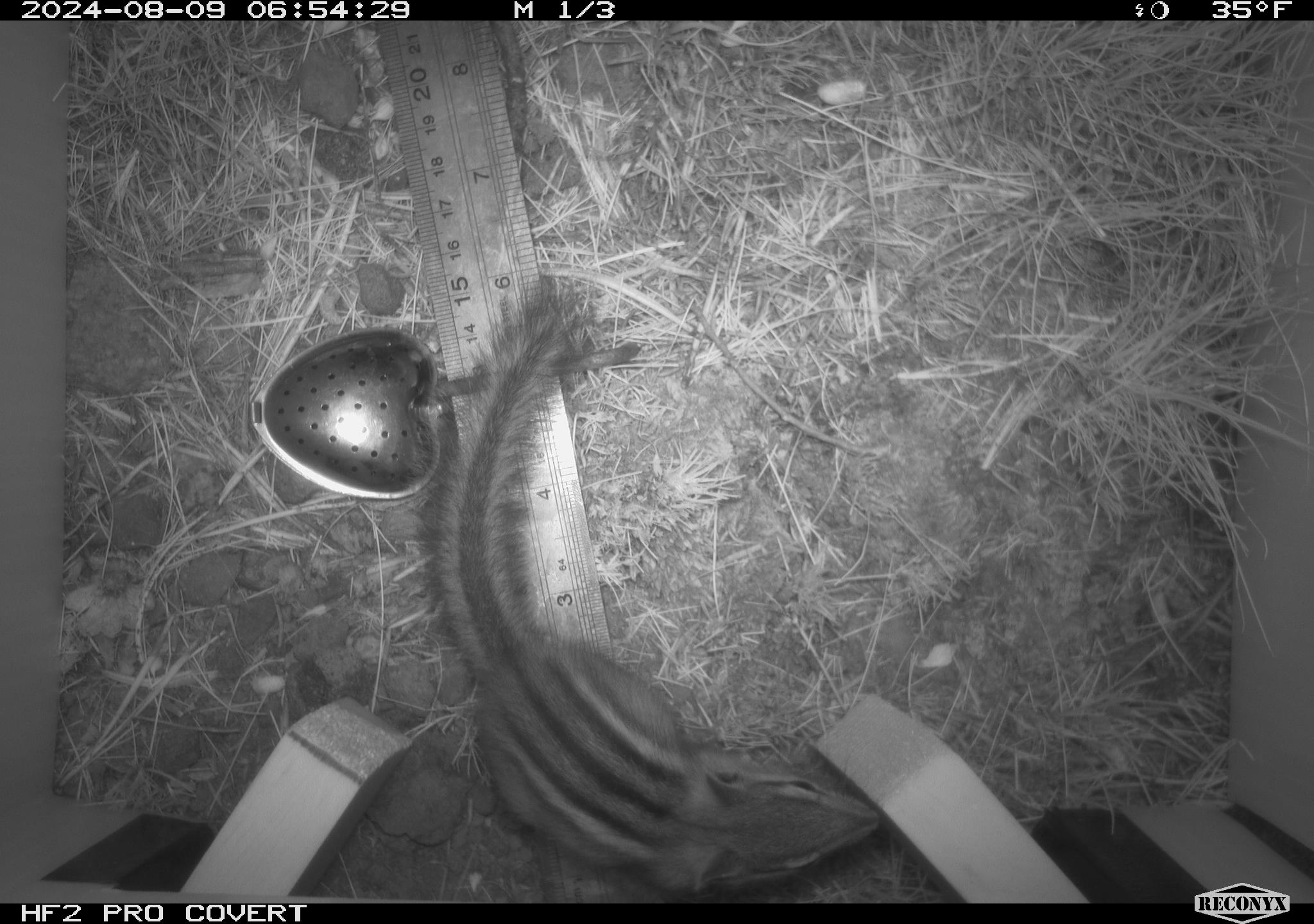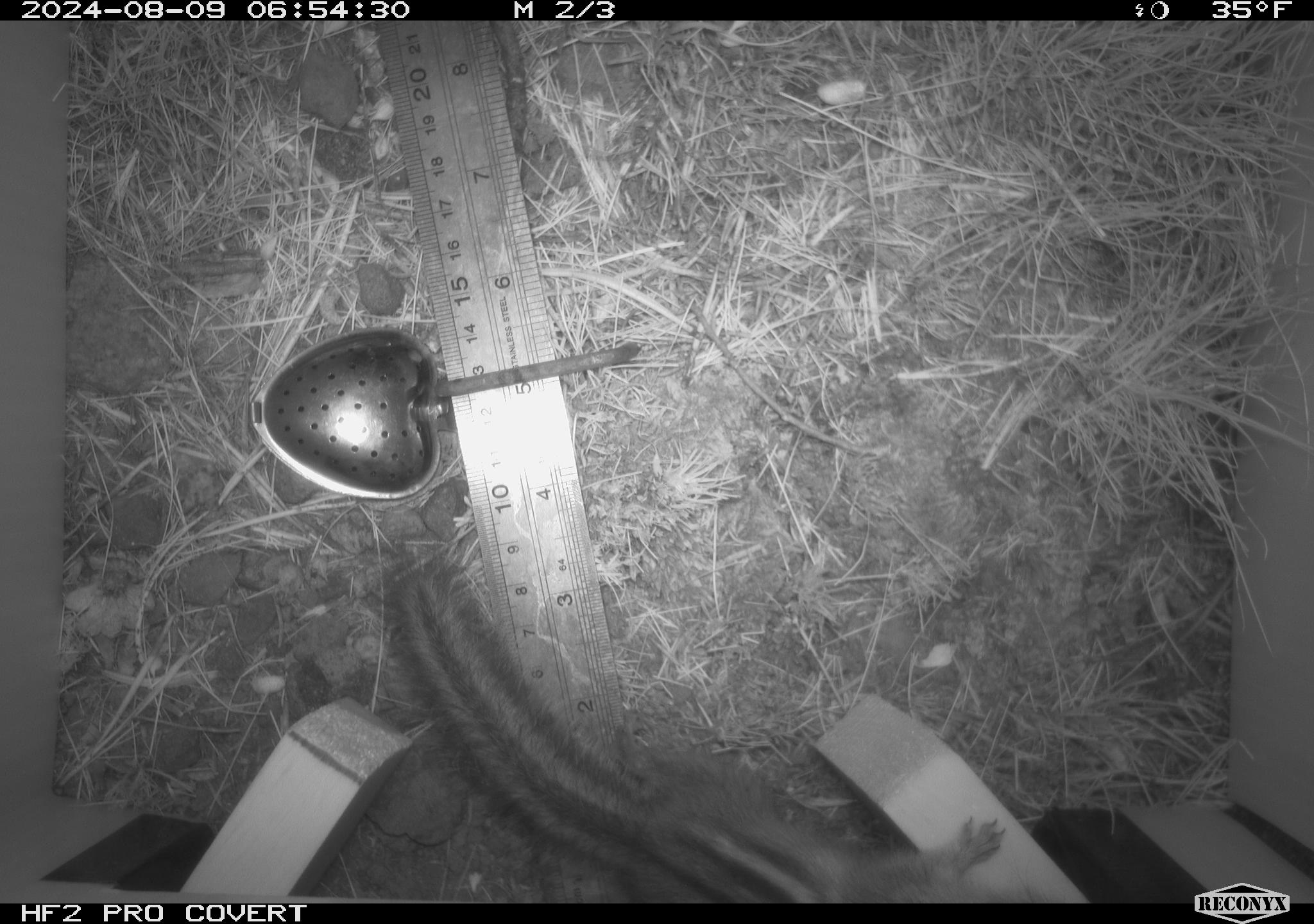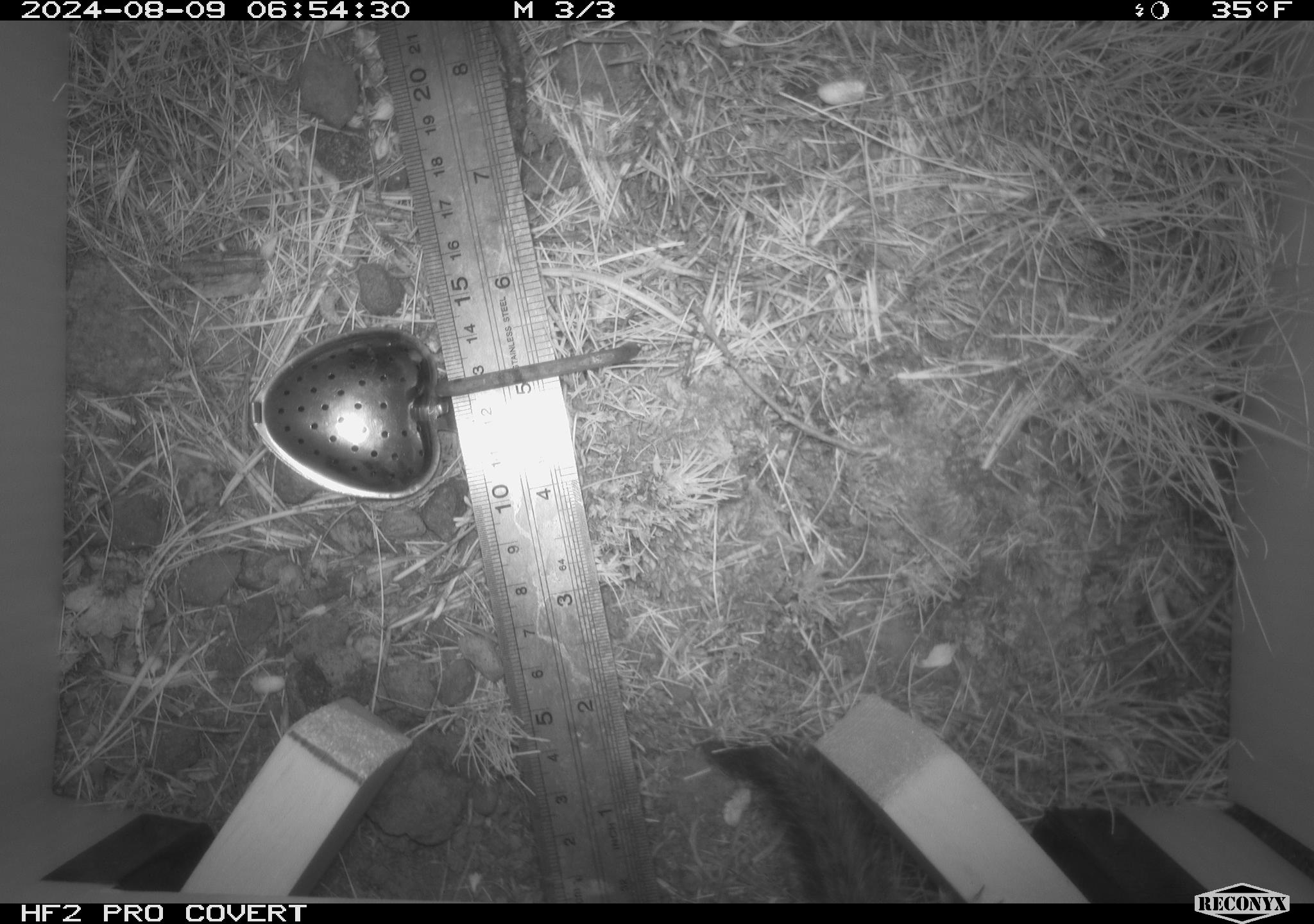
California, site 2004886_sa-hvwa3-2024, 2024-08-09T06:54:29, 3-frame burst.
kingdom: Animalia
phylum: Chordata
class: Mammalia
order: Rodentia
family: Sciuridae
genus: Neotamias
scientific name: Neotamias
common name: western chipmunks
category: neotamias species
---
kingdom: Animalia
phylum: Chordata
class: Mammalia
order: Rodentia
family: Sciuridae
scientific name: Sciuridae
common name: squirrels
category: sciuridae family